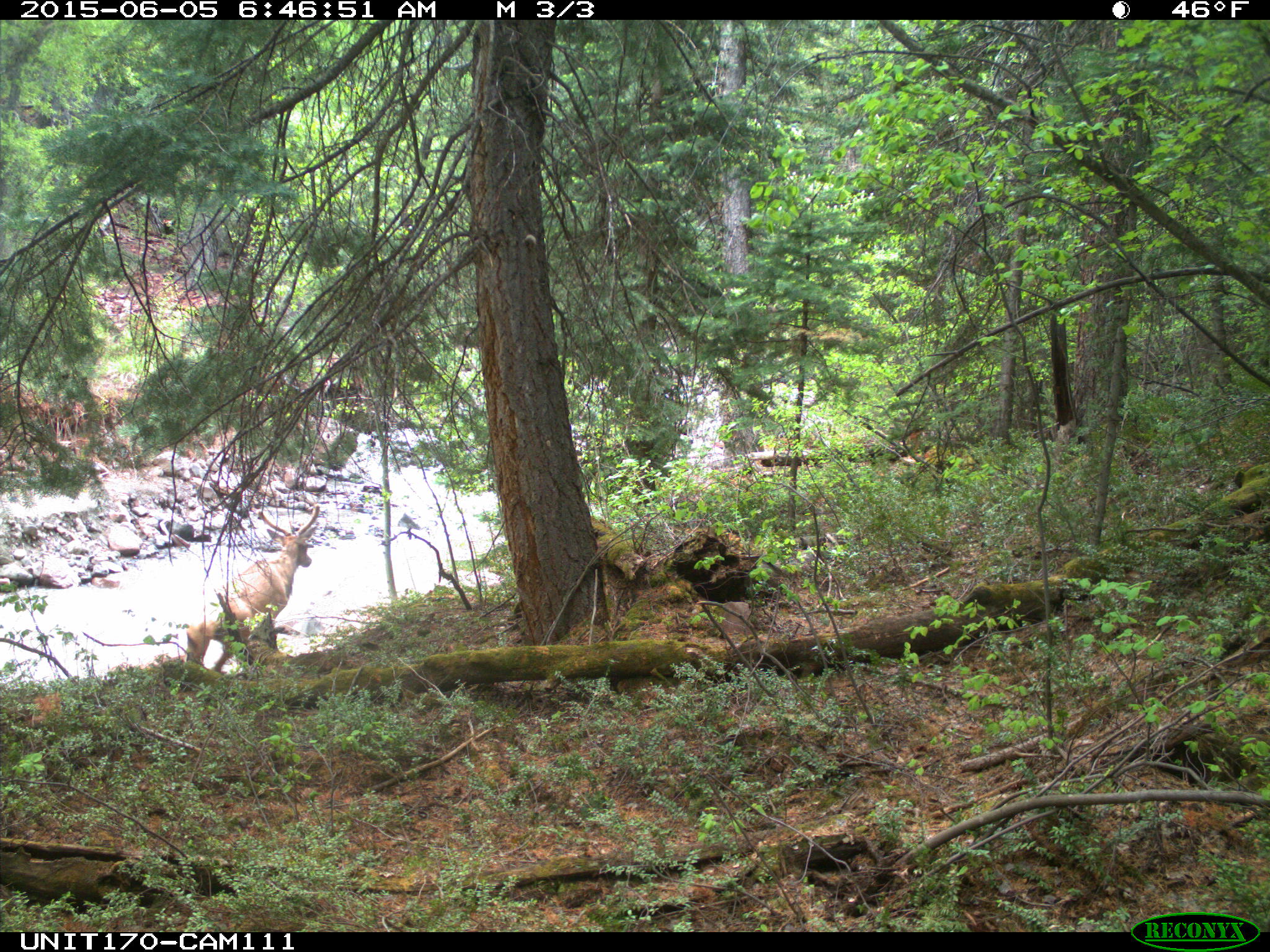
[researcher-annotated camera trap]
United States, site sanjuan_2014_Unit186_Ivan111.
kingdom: Animalia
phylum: Chordata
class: Mammalia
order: Artiodactyla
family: Cervidae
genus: Cervus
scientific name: Cervus elaphus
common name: red deer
Cervus elaphus (red deer).